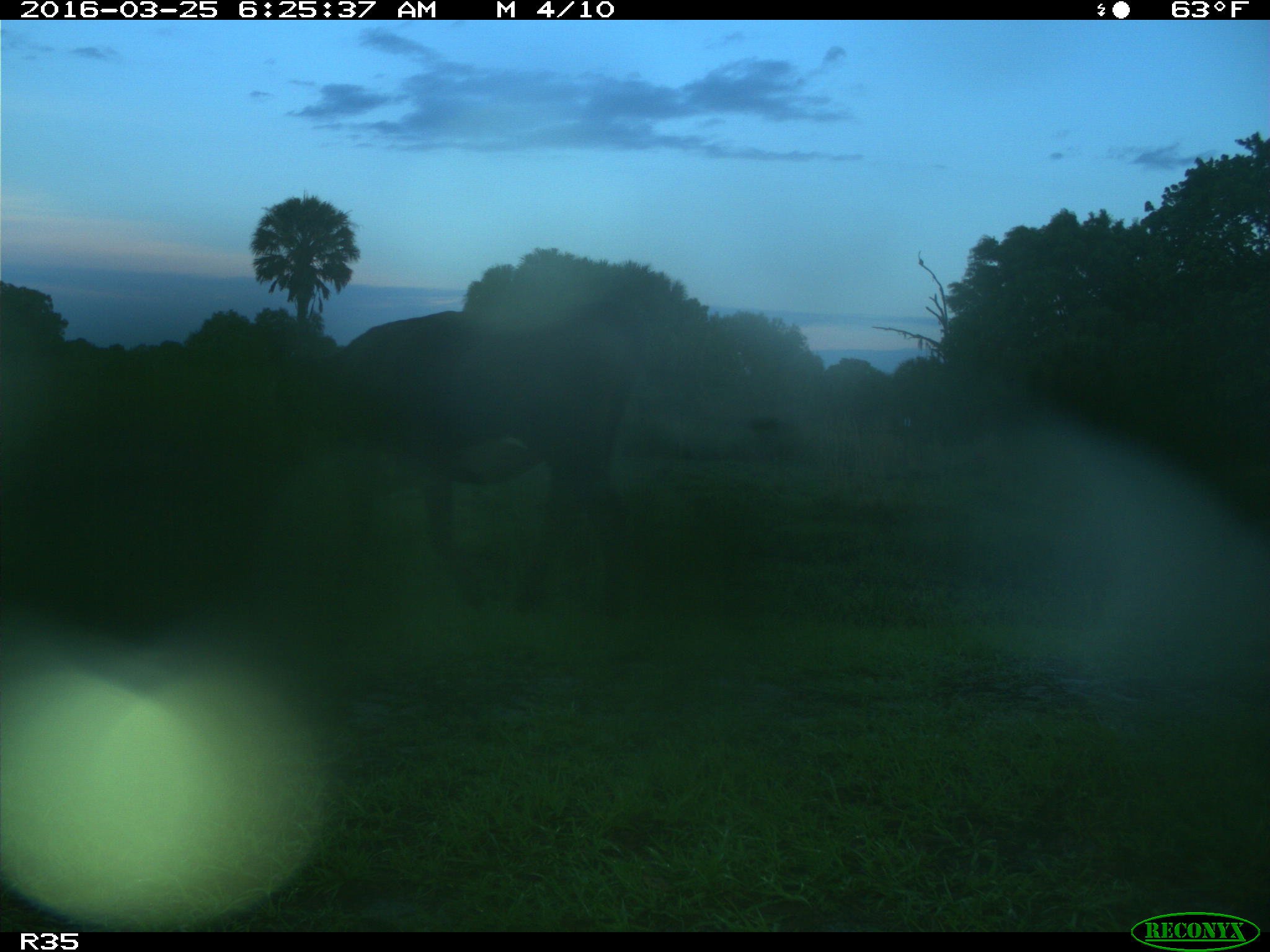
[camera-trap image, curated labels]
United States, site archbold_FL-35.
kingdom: Animalia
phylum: Chordata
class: Mammalia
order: Artiodactyla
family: Bovidae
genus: Bos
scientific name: Bos taurus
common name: domestic cow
Bos taurus (domestic cow).